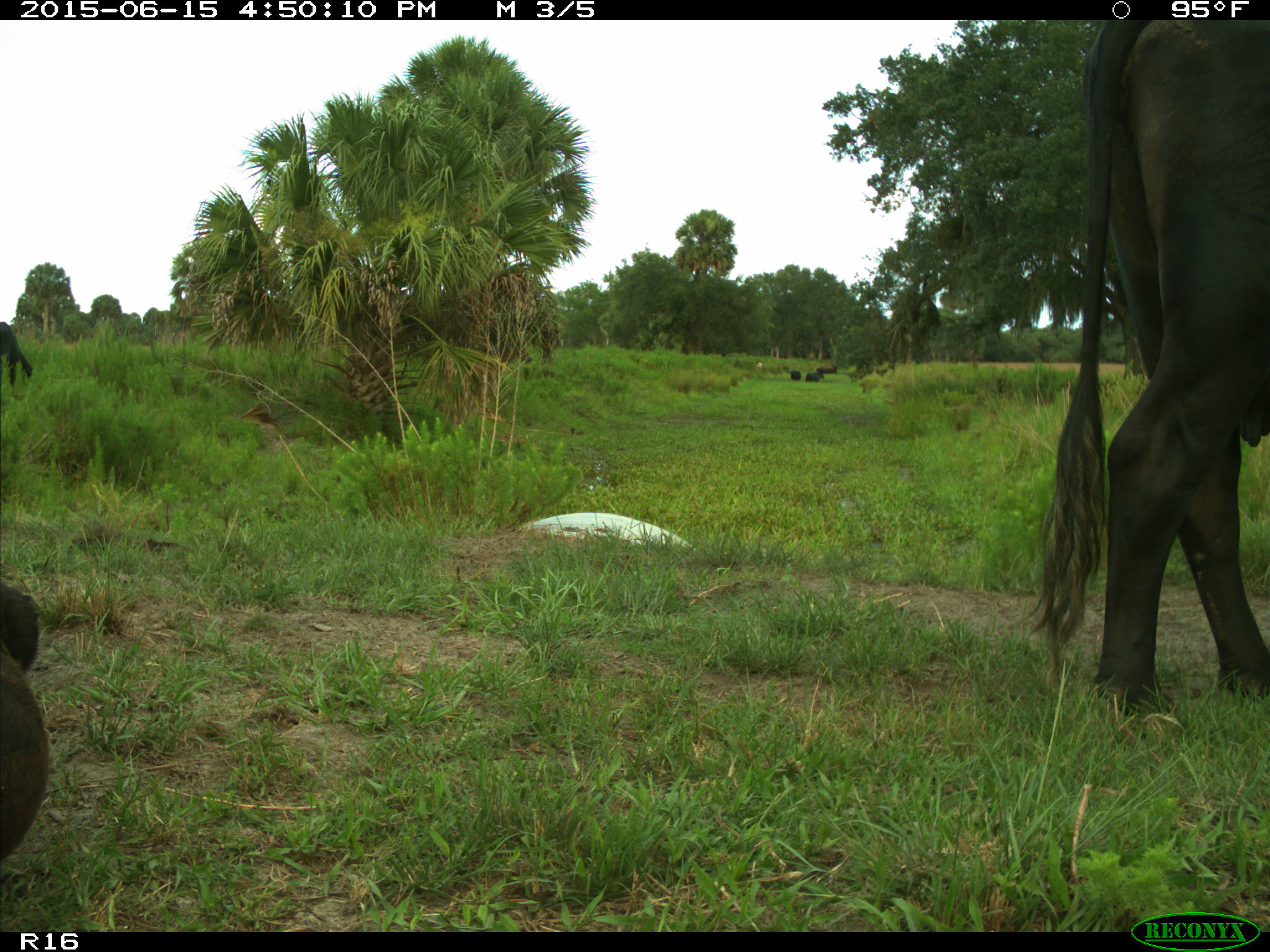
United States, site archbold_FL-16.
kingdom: Animalia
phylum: Chordata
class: Mammalia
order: Artiodactyla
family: Bovidae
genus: Bos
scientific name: Bos taurus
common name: domestic cow